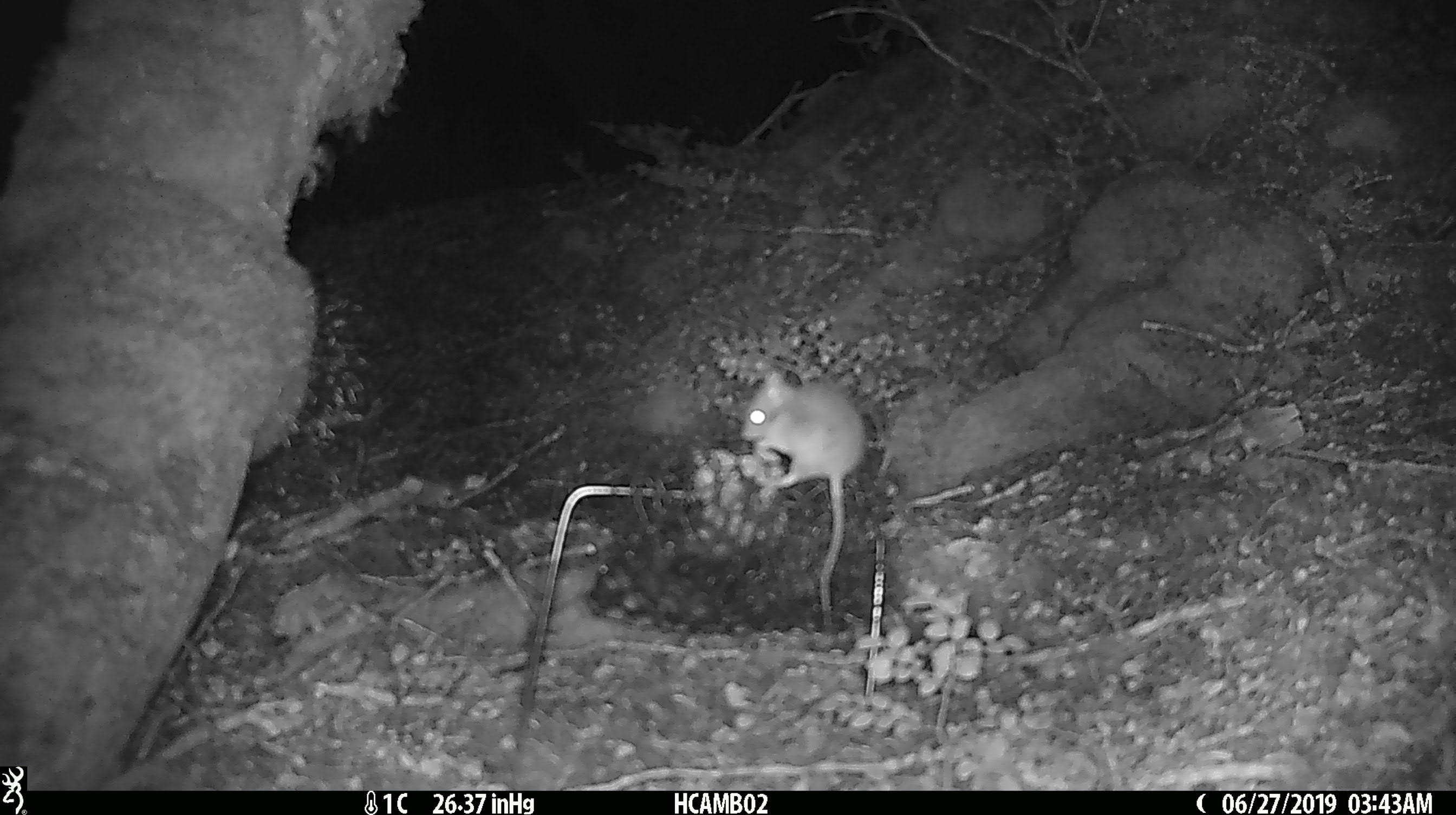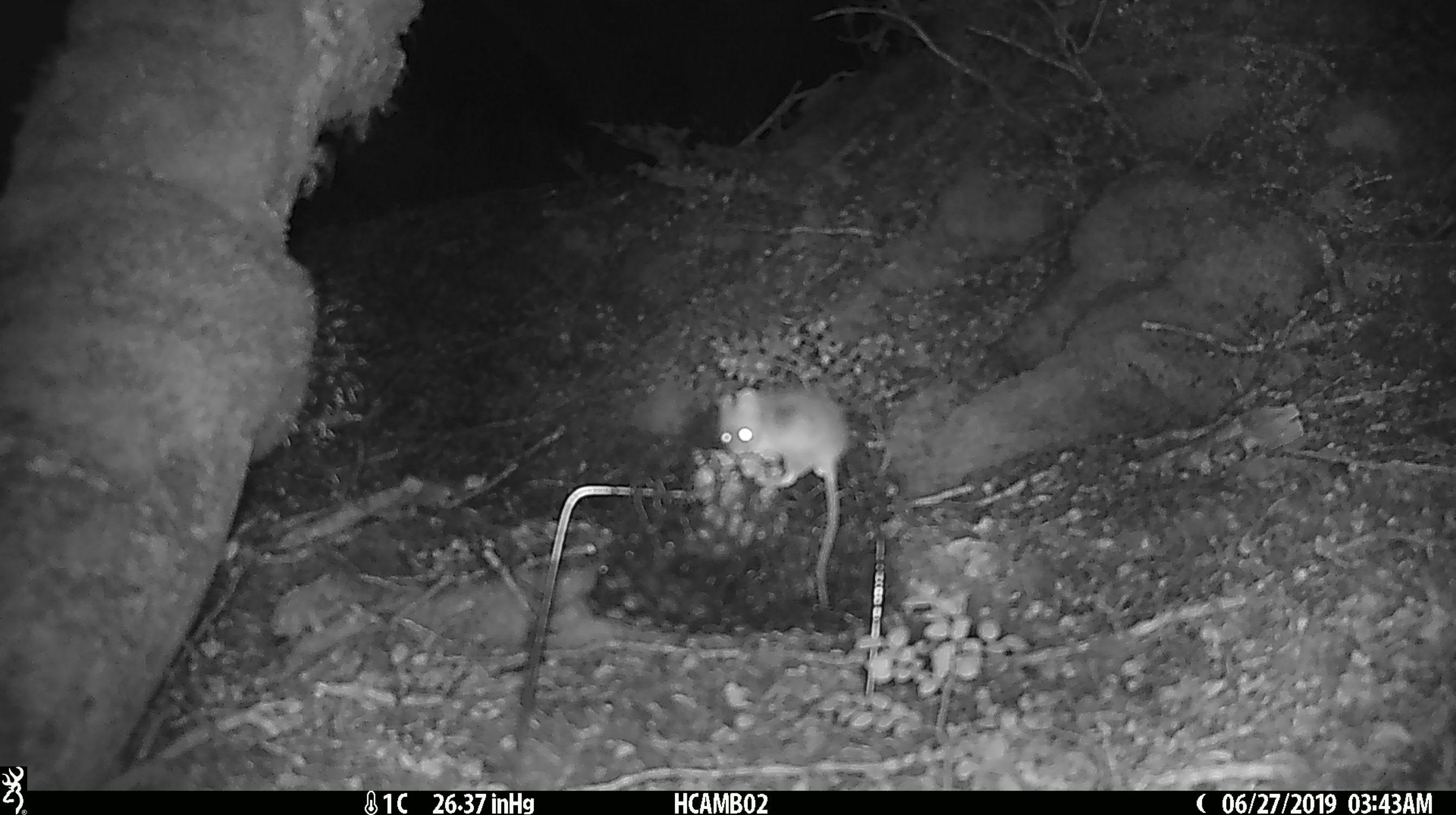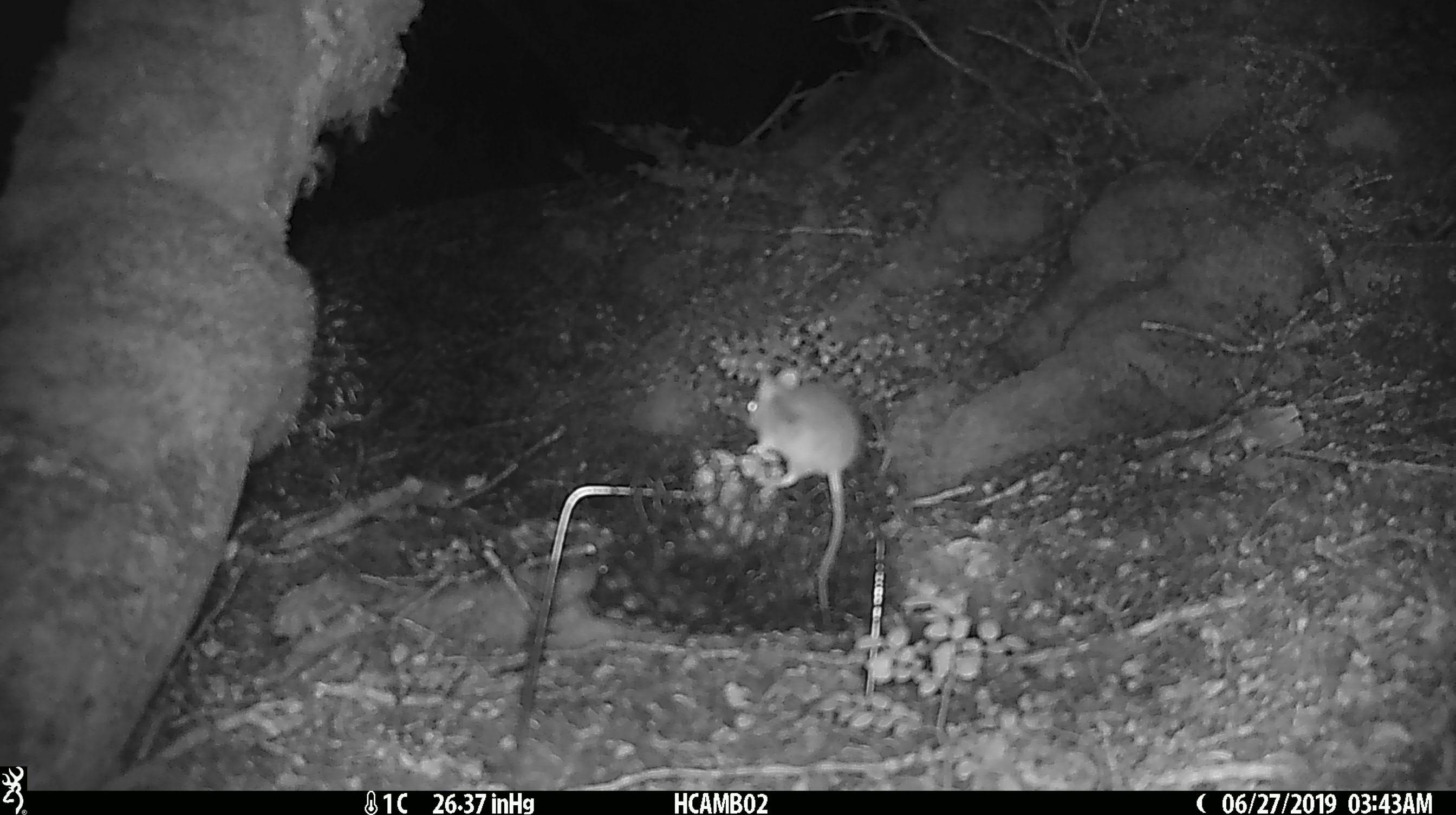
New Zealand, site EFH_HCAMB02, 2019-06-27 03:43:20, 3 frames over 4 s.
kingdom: Animalia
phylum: Chordata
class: Mammalia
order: Rodentia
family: Muridae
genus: Mus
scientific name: Mus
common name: mouse